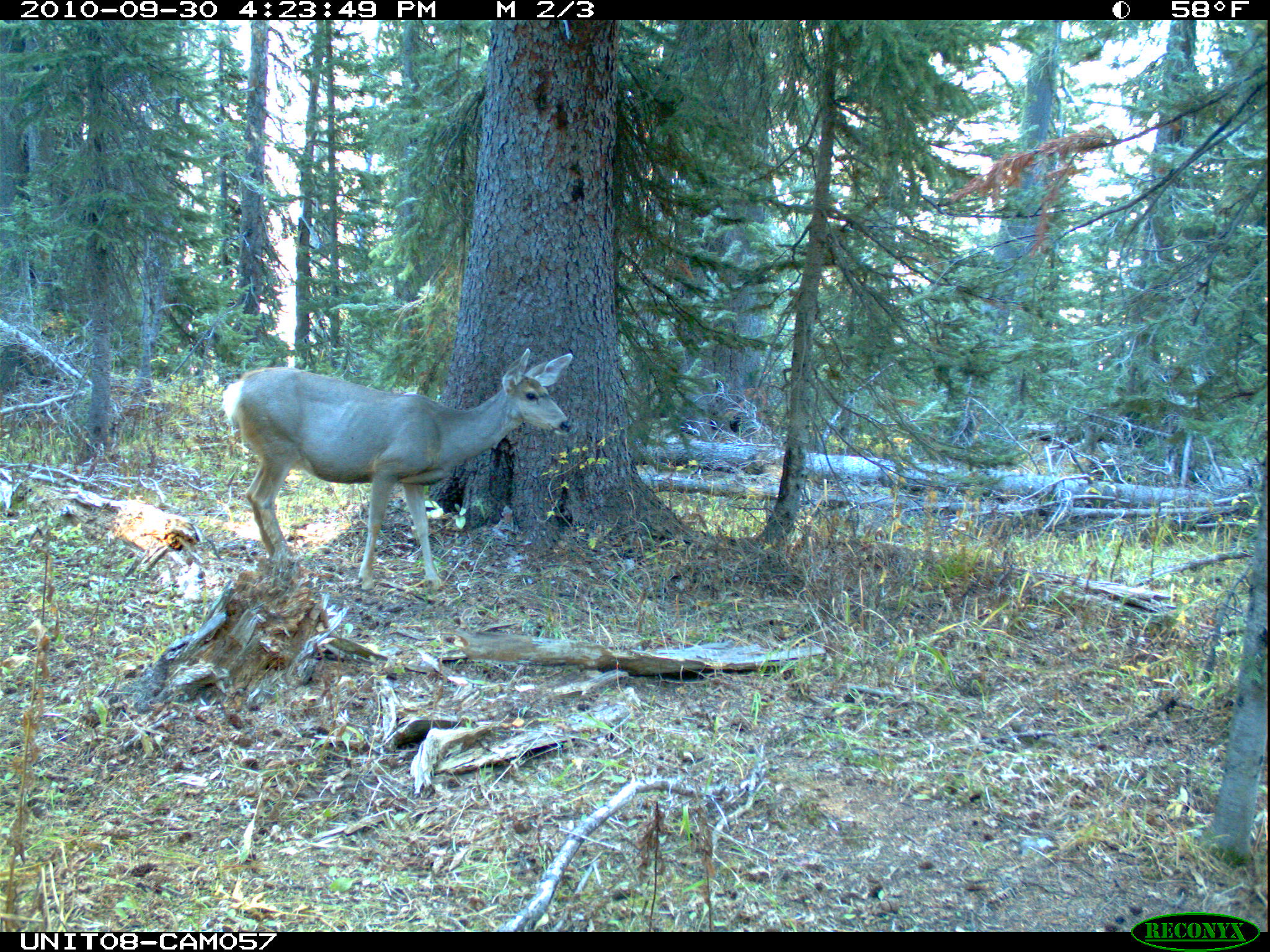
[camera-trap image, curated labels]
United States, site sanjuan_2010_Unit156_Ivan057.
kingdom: Animalia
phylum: Chordata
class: Mammalia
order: Artiodactyla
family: Cervidae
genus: Odocoileus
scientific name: Odocoileus hemionus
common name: mule deer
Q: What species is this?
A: Odocoileus hemionus (mule deer).